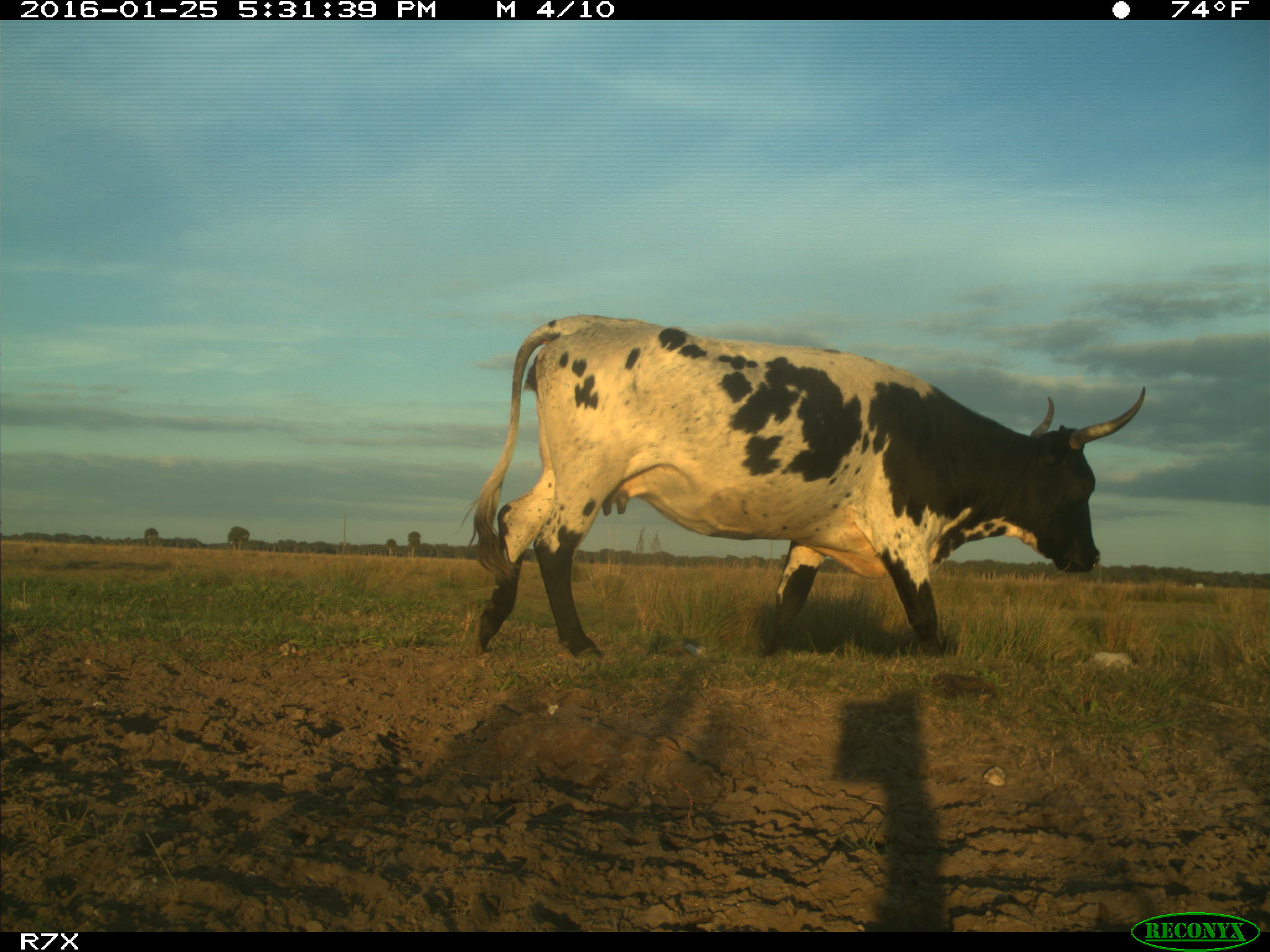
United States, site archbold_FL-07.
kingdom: Animalia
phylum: Chordata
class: Mammalia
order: Artiodactyla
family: Bovidae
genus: Bos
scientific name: Bos taurus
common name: domestic cow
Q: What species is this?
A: Bos taurus (domestic cow).